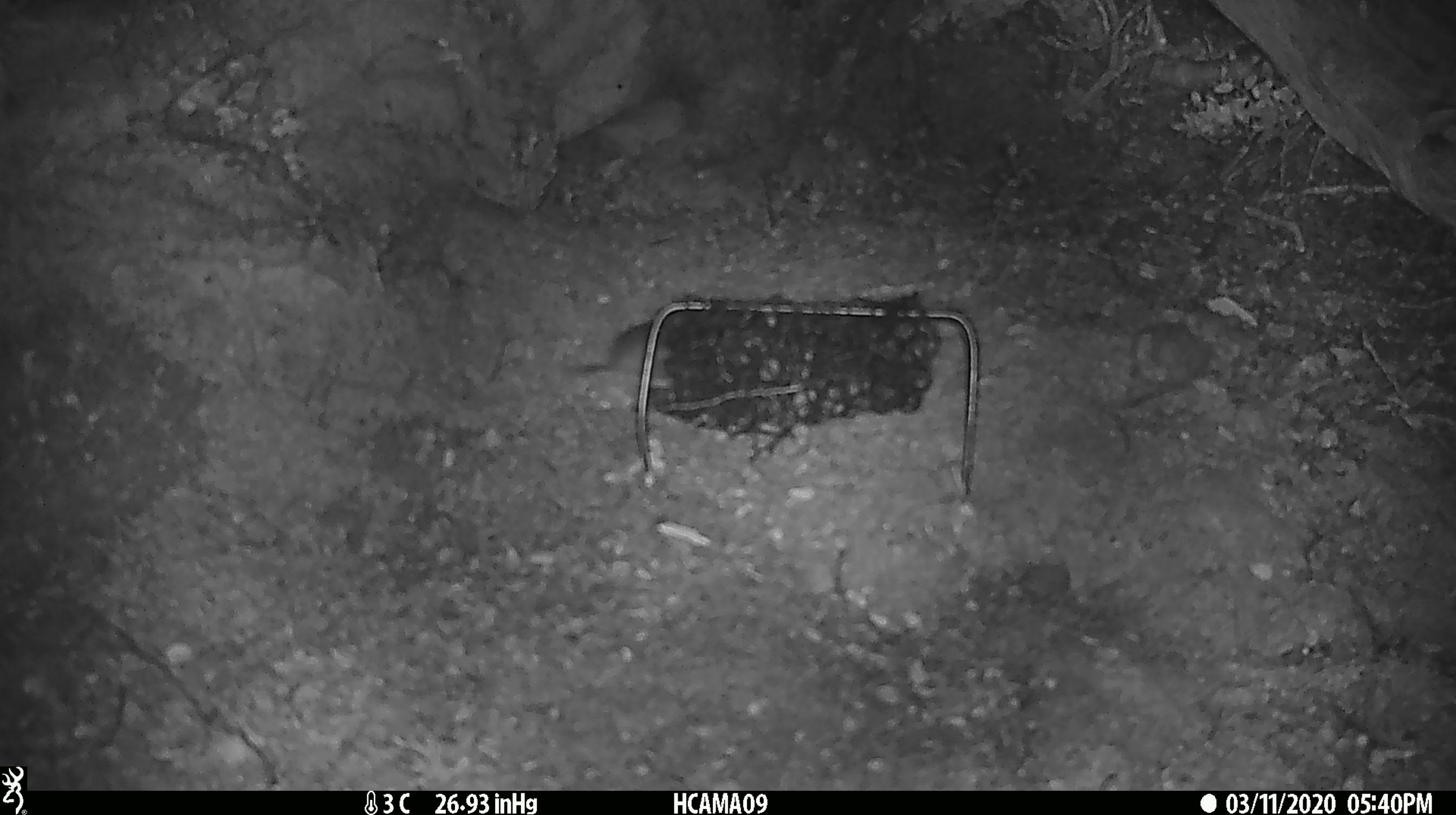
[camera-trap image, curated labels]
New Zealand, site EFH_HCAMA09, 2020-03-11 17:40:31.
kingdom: Animalia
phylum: Chordata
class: Mammalia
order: Rodentia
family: Muridae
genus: Mus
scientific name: Mus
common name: mouse